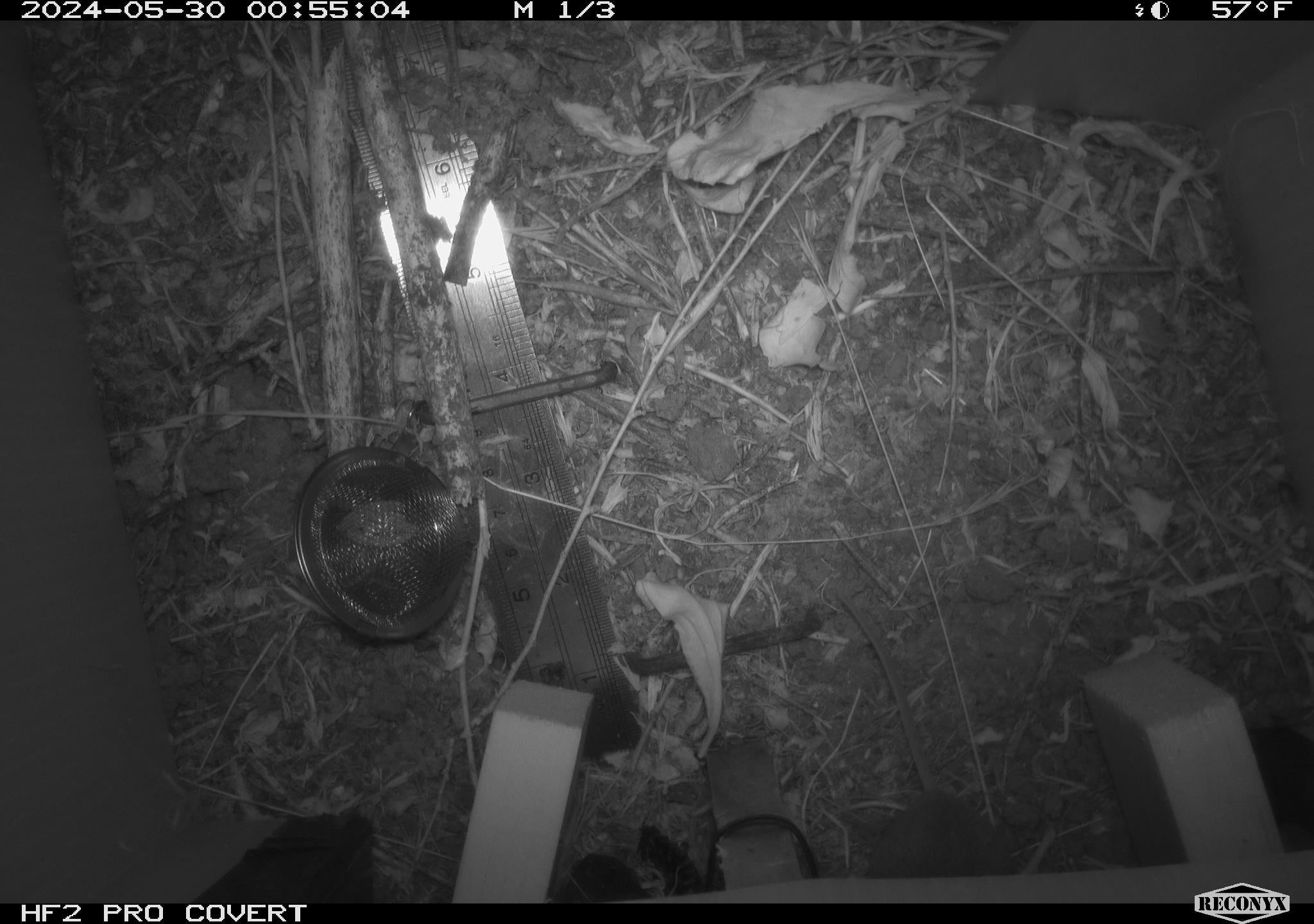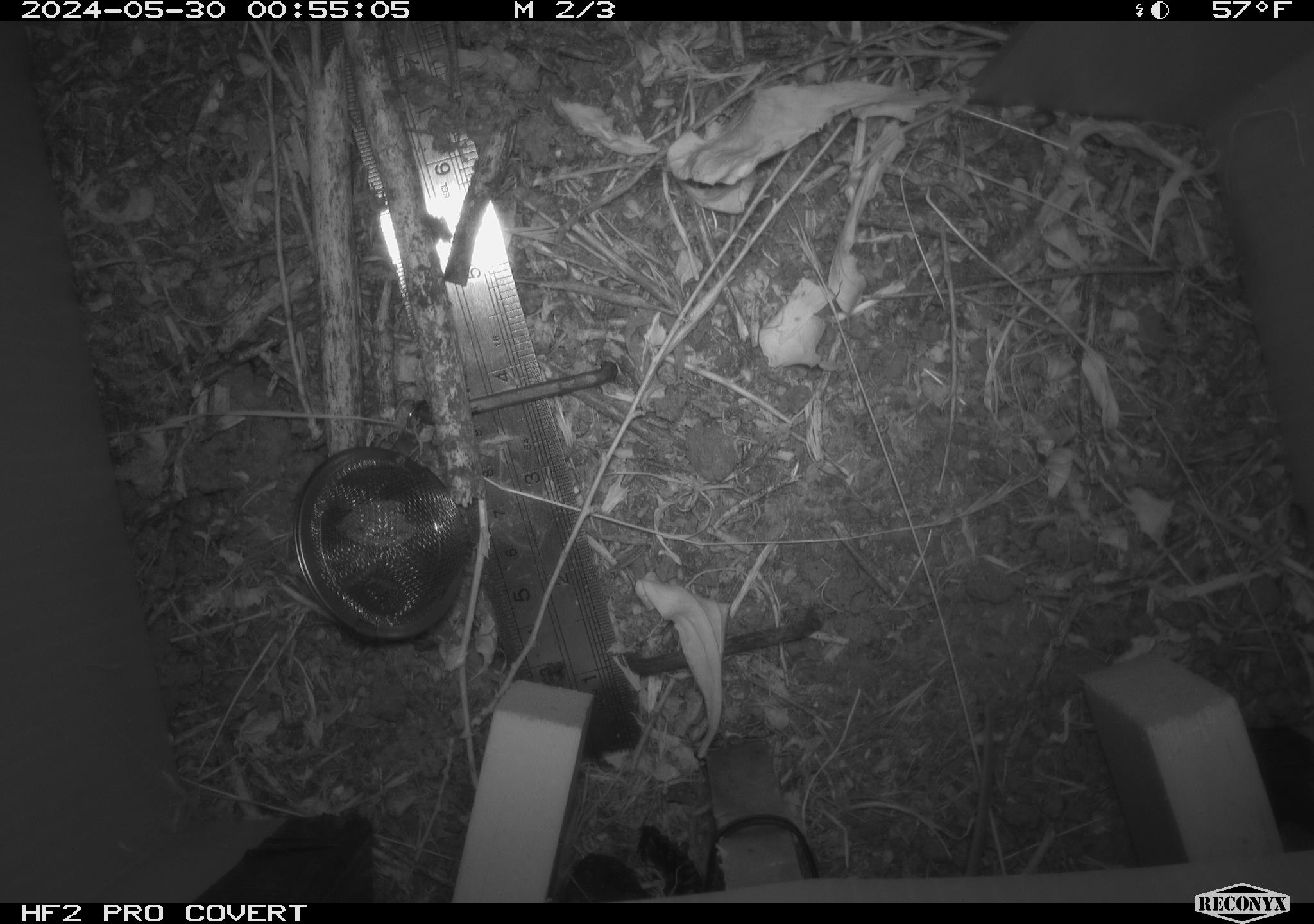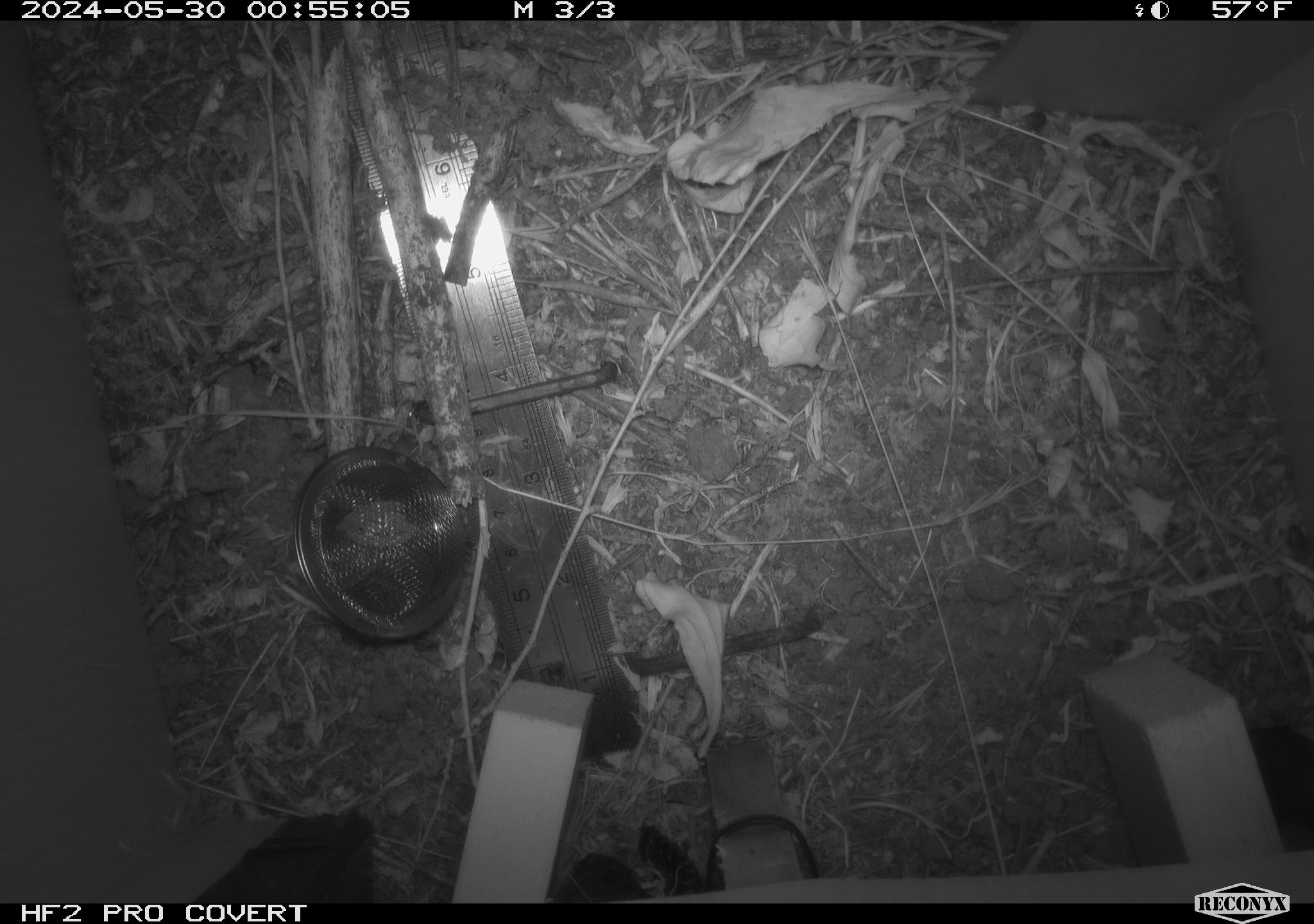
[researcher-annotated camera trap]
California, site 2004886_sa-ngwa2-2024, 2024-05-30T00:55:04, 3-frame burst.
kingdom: Animalia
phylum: Chordata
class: Mammalia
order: Rodentia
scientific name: Rodentia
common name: mouse species